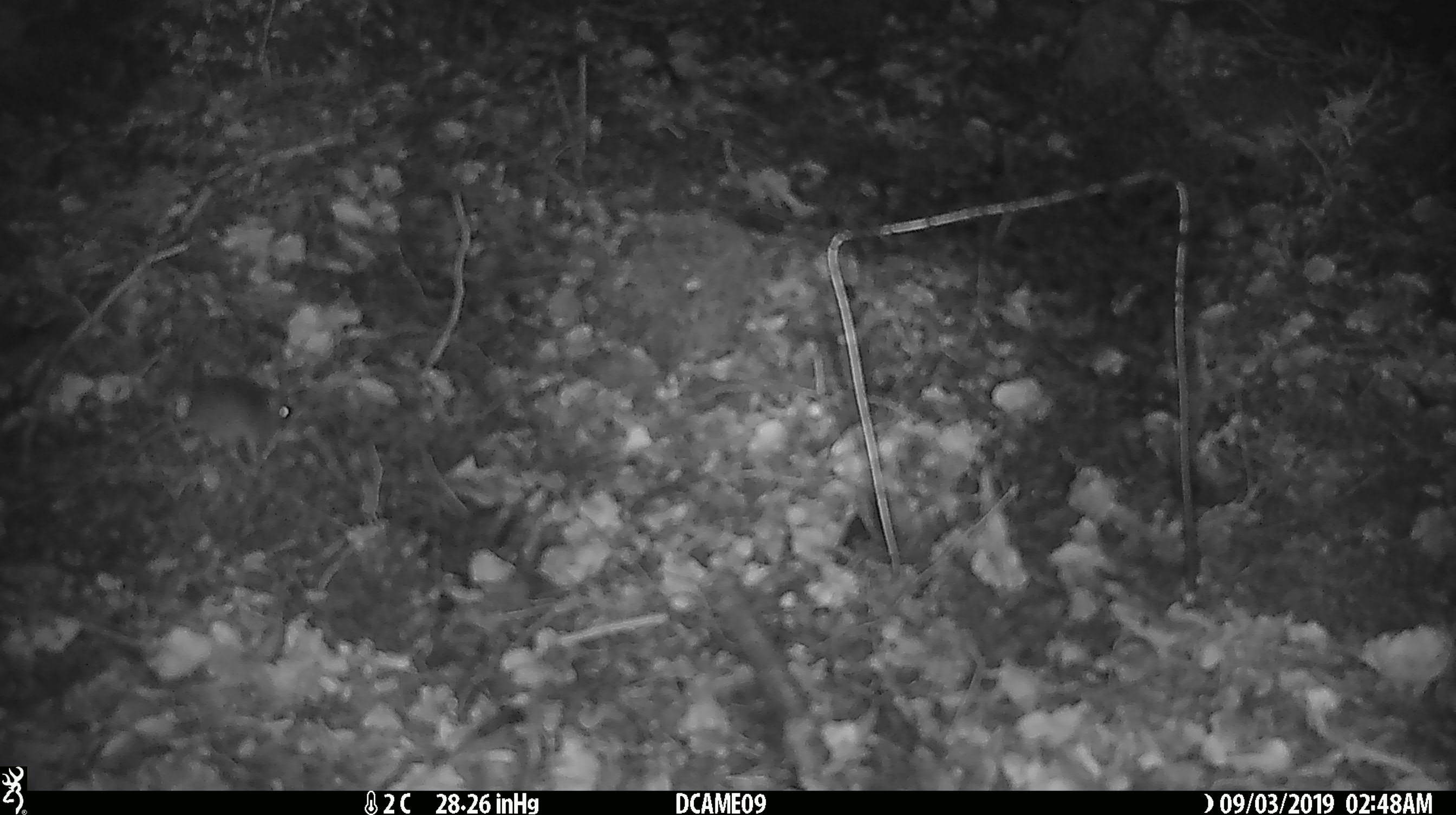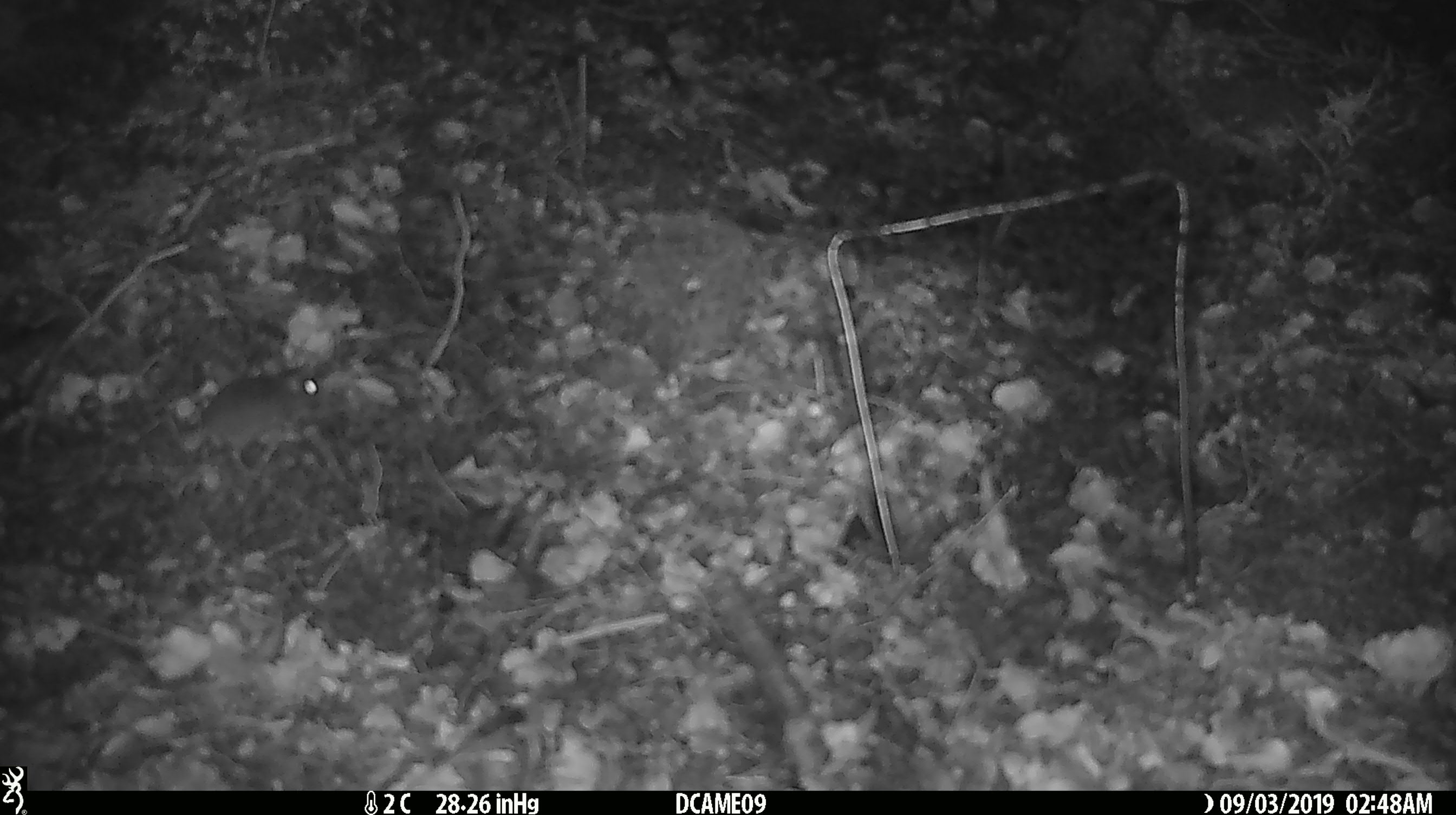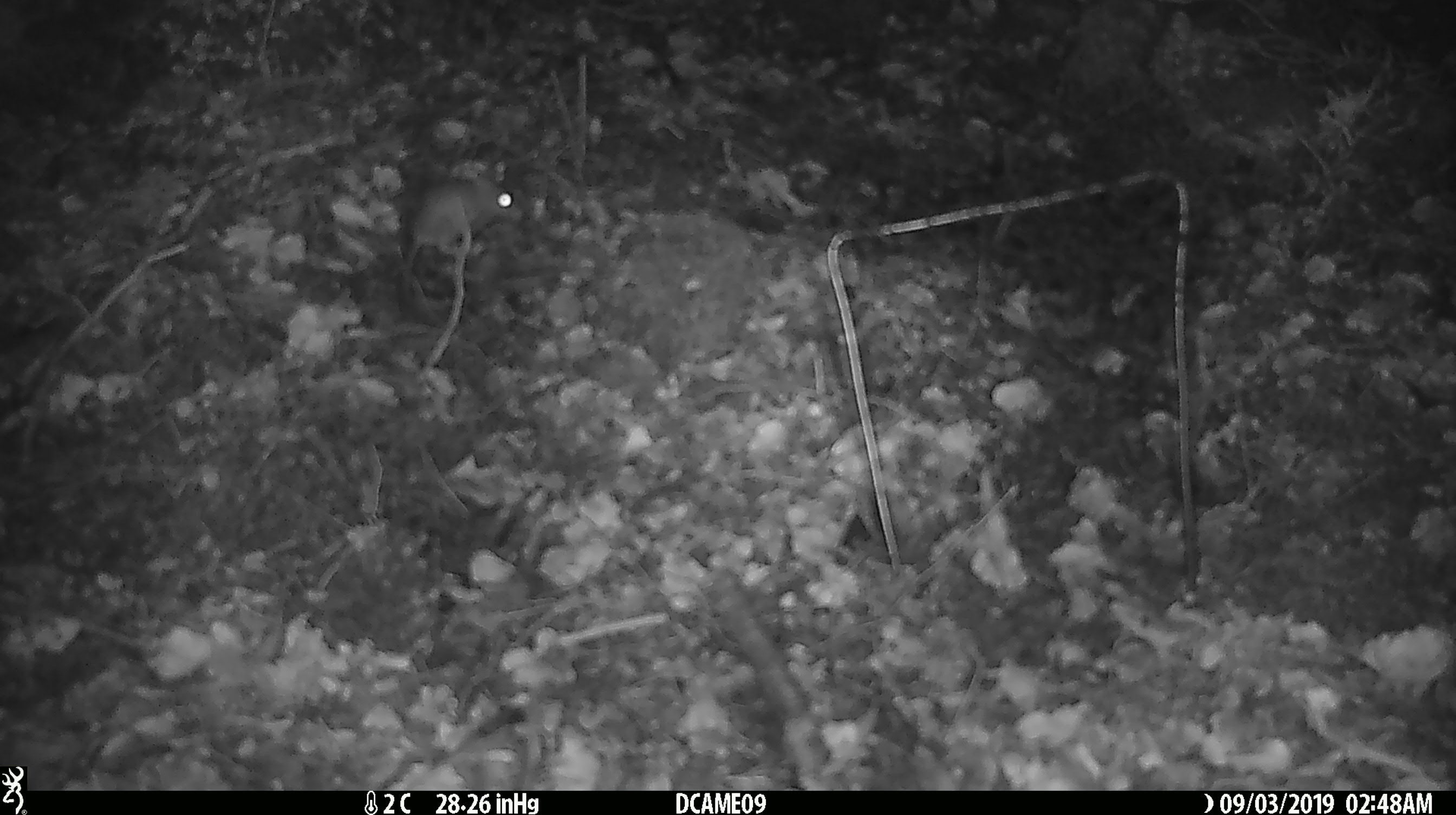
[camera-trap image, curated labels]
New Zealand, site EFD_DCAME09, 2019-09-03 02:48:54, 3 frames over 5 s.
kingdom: Animalia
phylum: Chordata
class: Mammalia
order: Rodentia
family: Muridae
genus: Mus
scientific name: Mus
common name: mouse